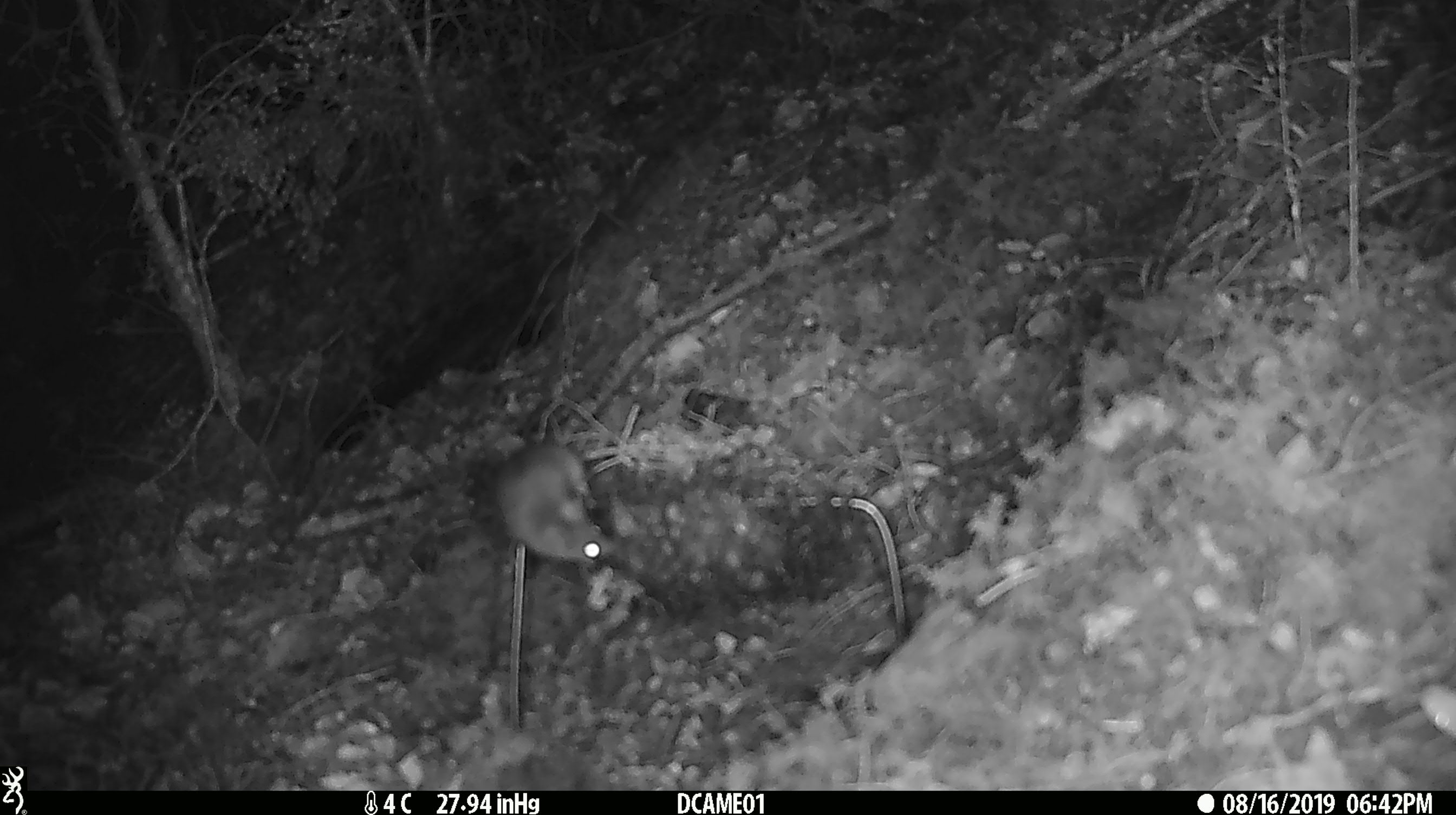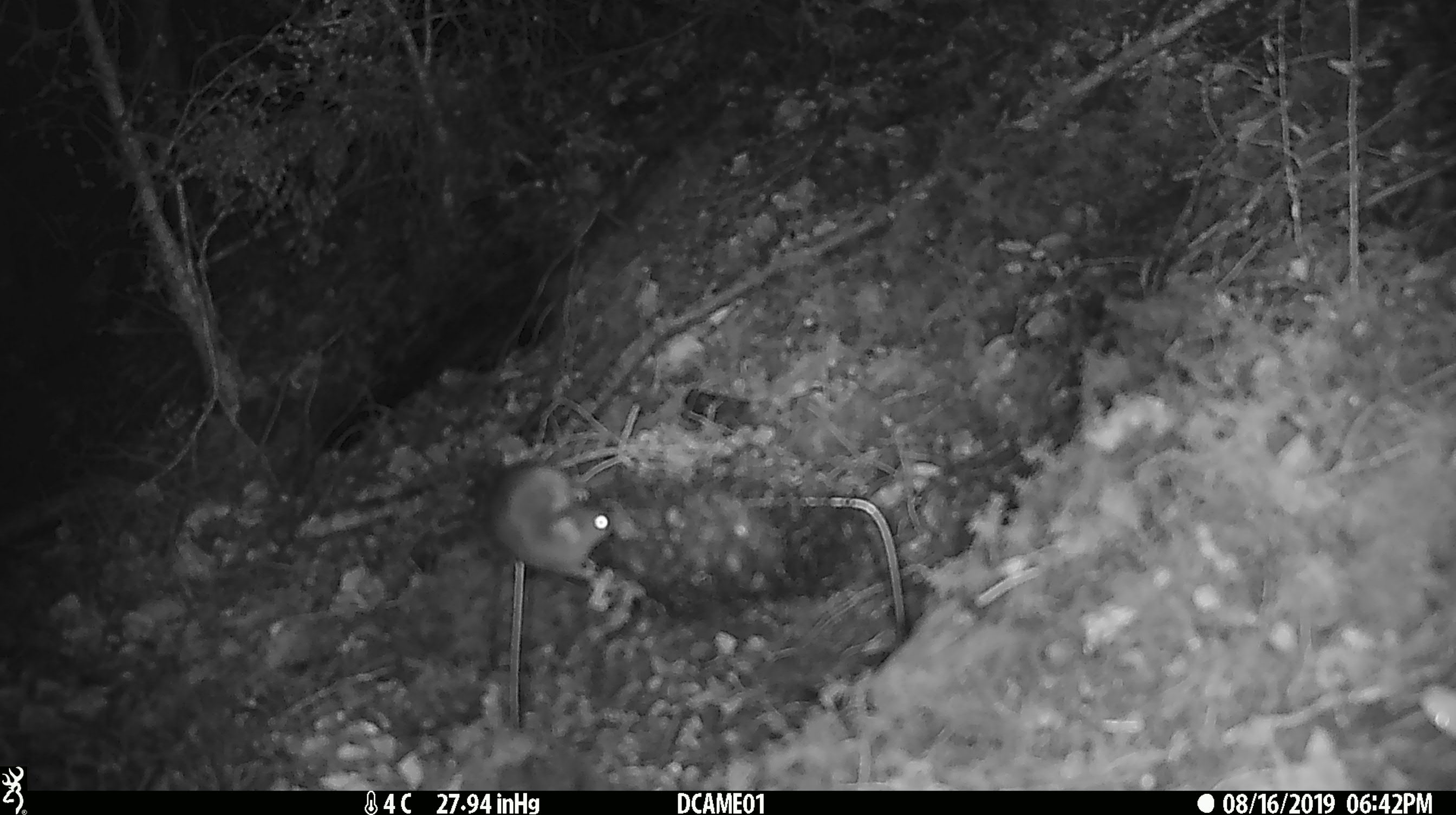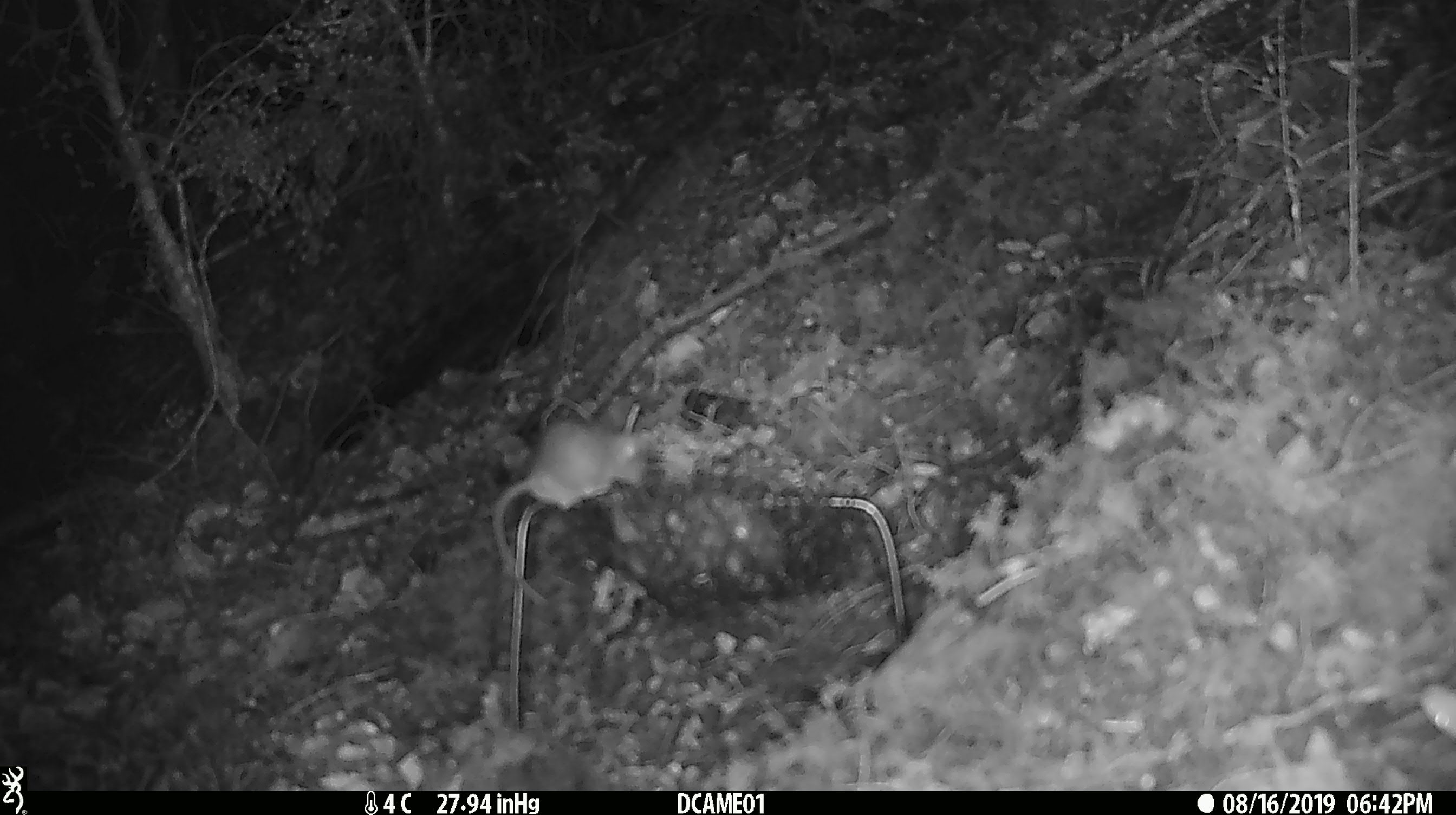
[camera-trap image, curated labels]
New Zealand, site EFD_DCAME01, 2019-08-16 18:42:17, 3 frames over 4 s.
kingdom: Animalia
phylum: Chordata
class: Mammalia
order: Rodentia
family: Muridae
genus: Mus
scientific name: Mus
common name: mouse